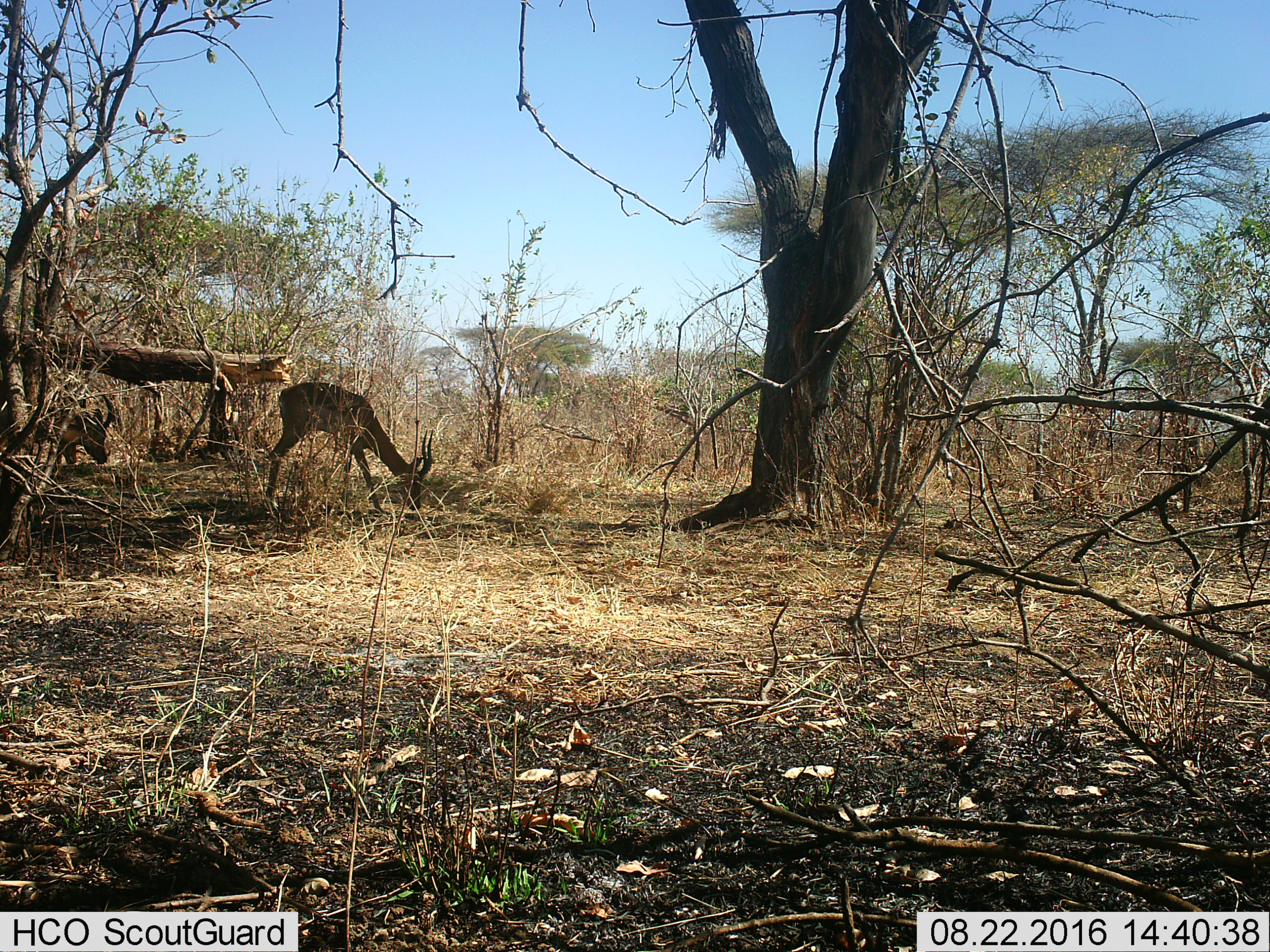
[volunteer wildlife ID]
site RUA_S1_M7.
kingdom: Animalia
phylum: Chordata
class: Mammalia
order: Artiodactyla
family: Bovidae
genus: Aepyceros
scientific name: Aepyceros melampus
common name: impala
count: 2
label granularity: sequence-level